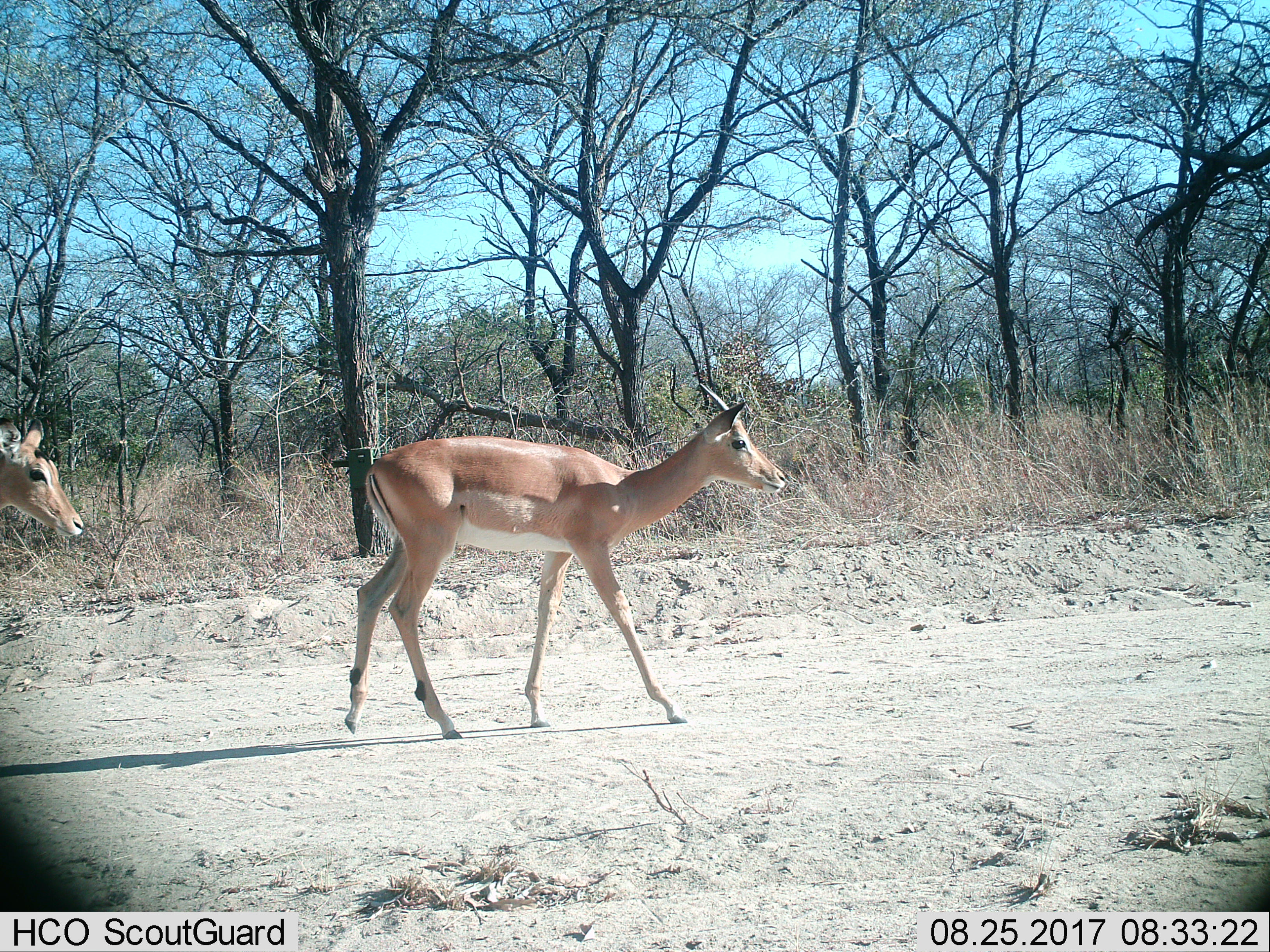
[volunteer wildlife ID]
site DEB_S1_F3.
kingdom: Animalia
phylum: Chordata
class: Mammalia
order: Artiodactyla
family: Bovidae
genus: Aepyceros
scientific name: Aepyceros melampus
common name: impala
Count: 2.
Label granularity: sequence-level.